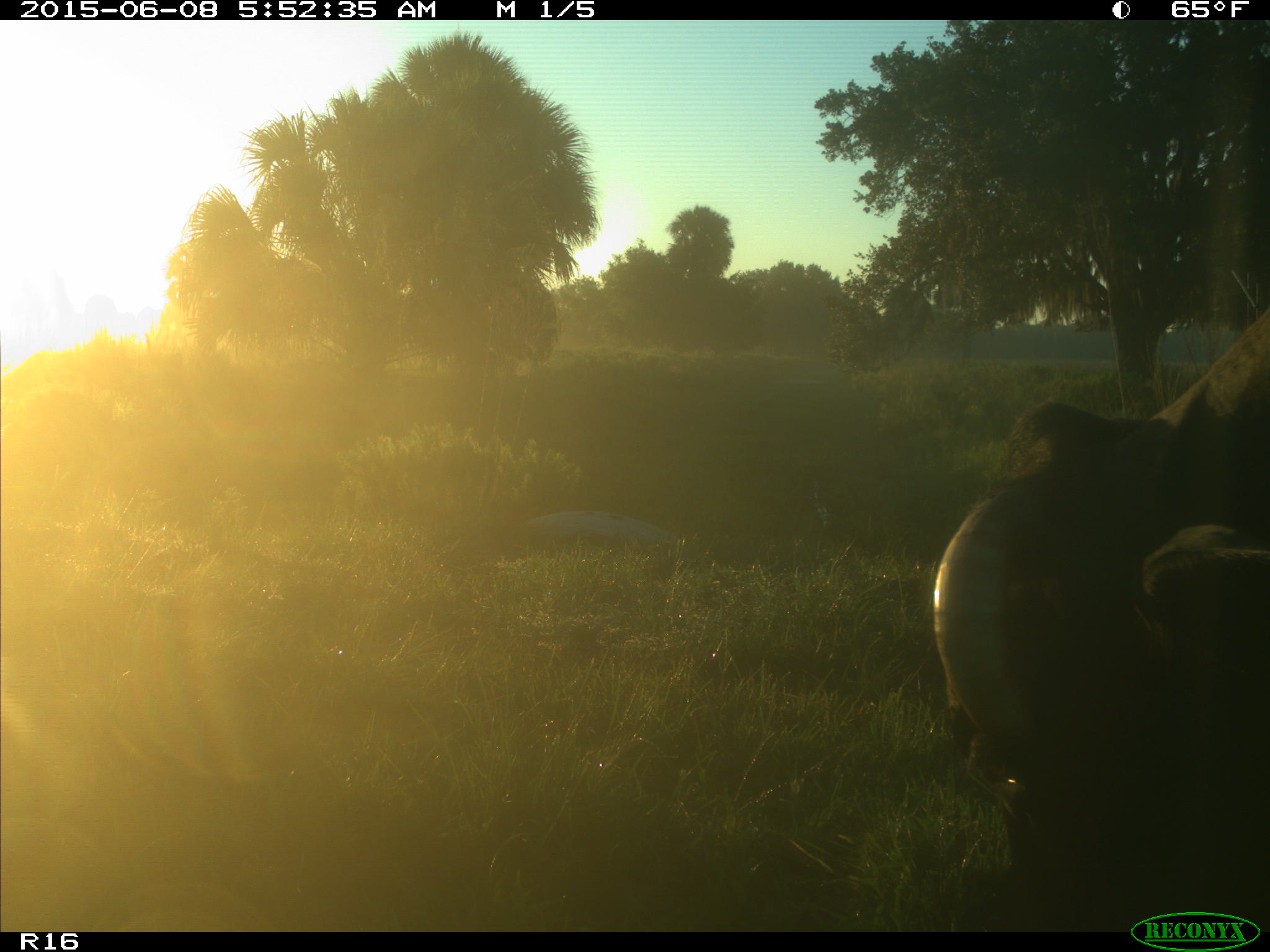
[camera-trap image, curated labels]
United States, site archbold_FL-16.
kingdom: Animalia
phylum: Chordata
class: Mammalia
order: Artiodactyla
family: Bovidae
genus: Bos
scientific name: Bos taurus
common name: domestic cow